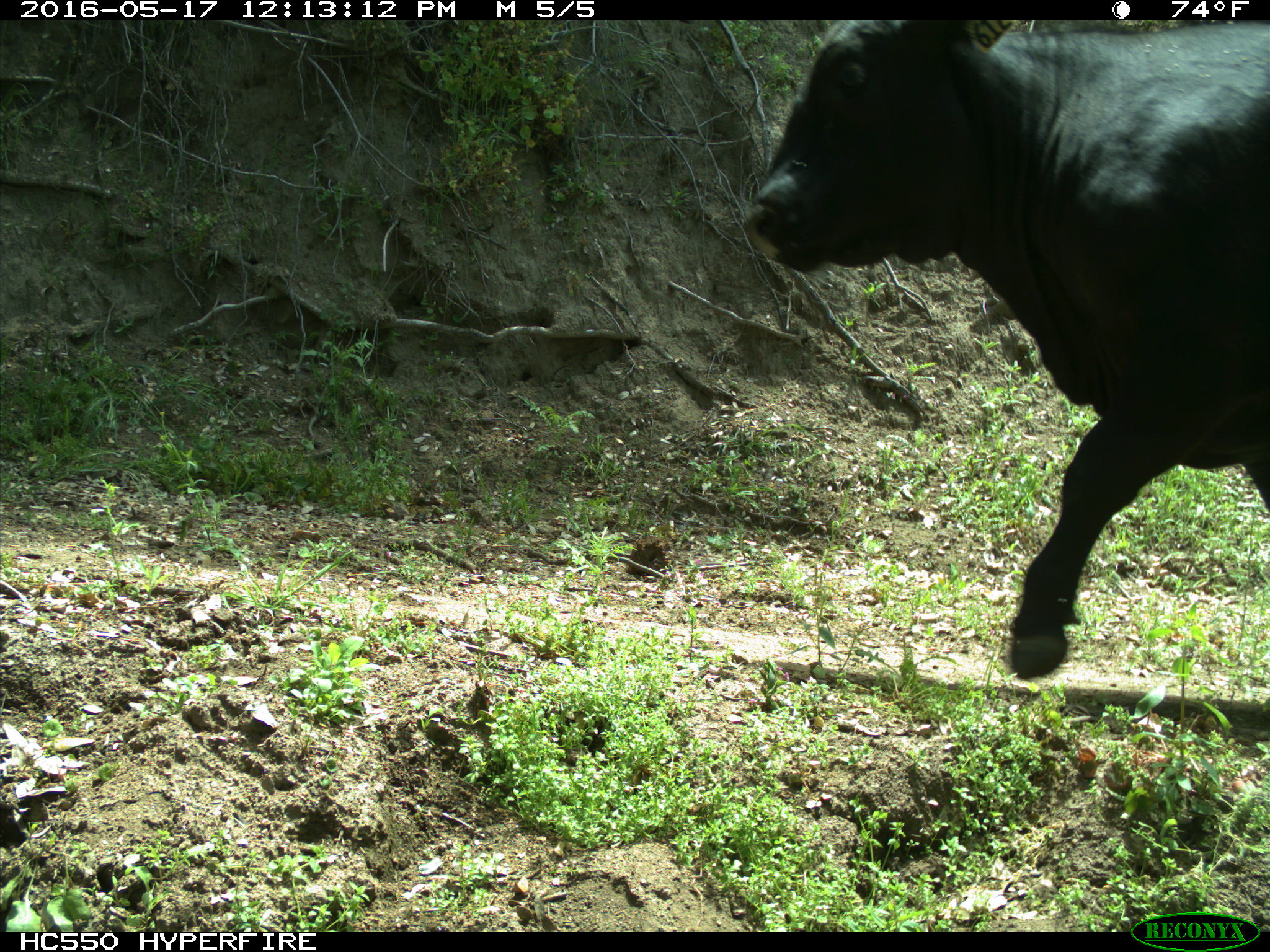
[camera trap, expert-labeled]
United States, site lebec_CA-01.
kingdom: Animalia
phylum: Chordata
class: Mammalia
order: Artiodactyla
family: Bovidae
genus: Bos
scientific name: Bos taurus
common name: domestic cow